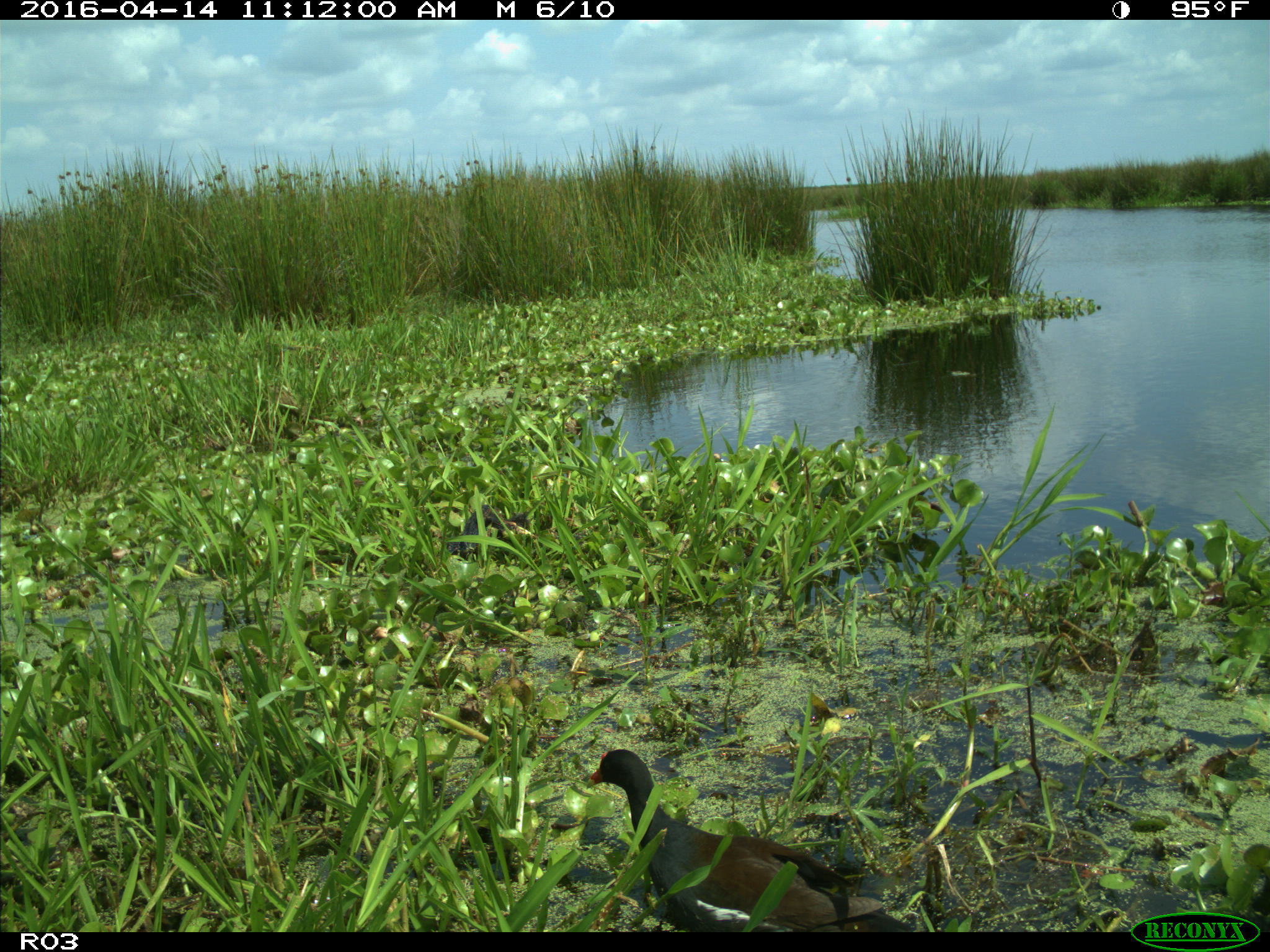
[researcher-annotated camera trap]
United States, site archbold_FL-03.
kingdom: Animalia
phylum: Chordata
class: Aves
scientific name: Aves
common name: birds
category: unidentified bird